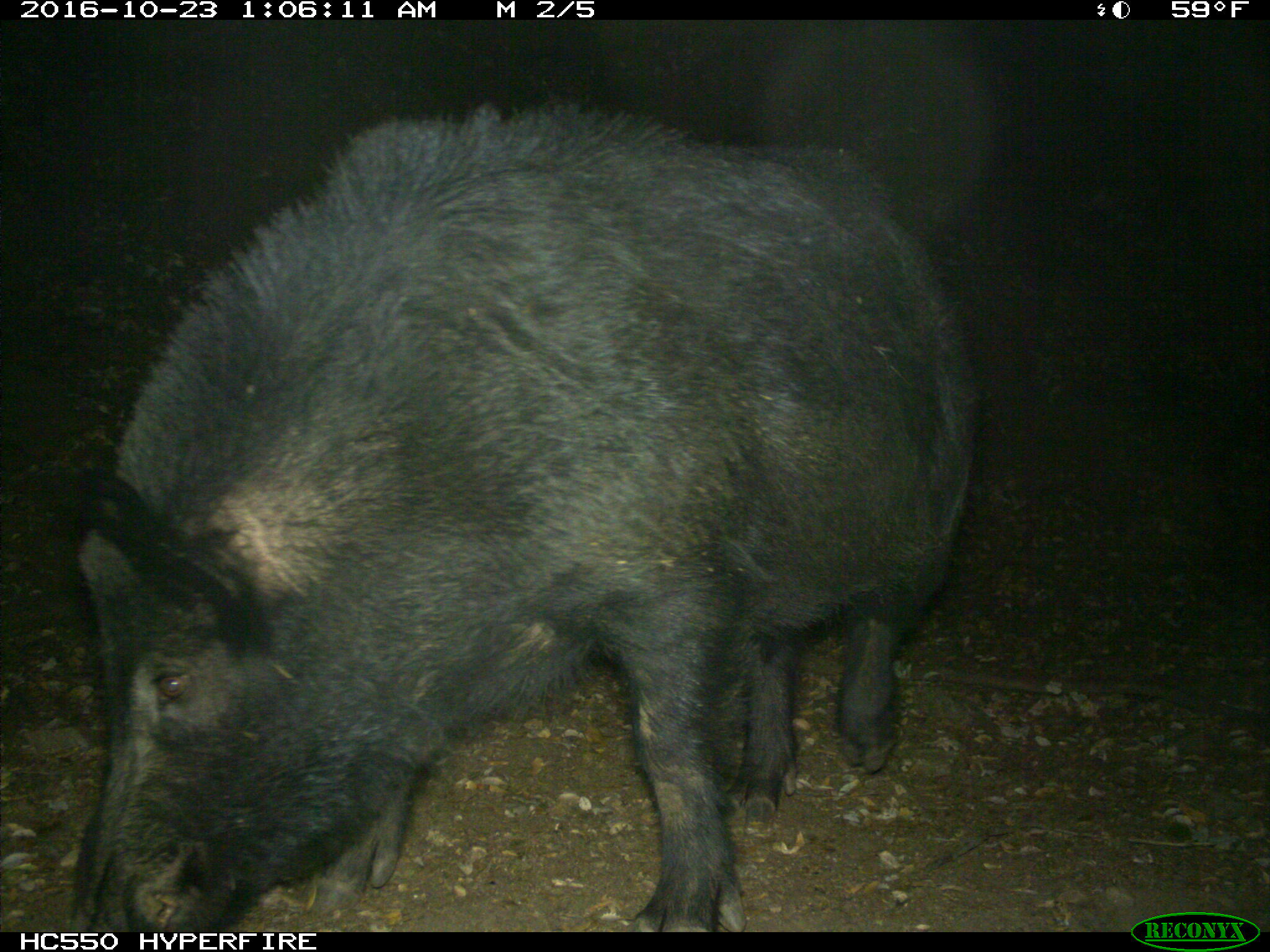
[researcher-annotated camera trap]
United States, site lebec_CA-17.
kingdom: Animalia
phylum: Chordata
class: Mammalia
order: Artiodactyla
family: Suidae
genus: Sus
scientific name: Sus scrofa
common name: wild boar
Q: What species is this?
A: Sus scrofa (wild boar).